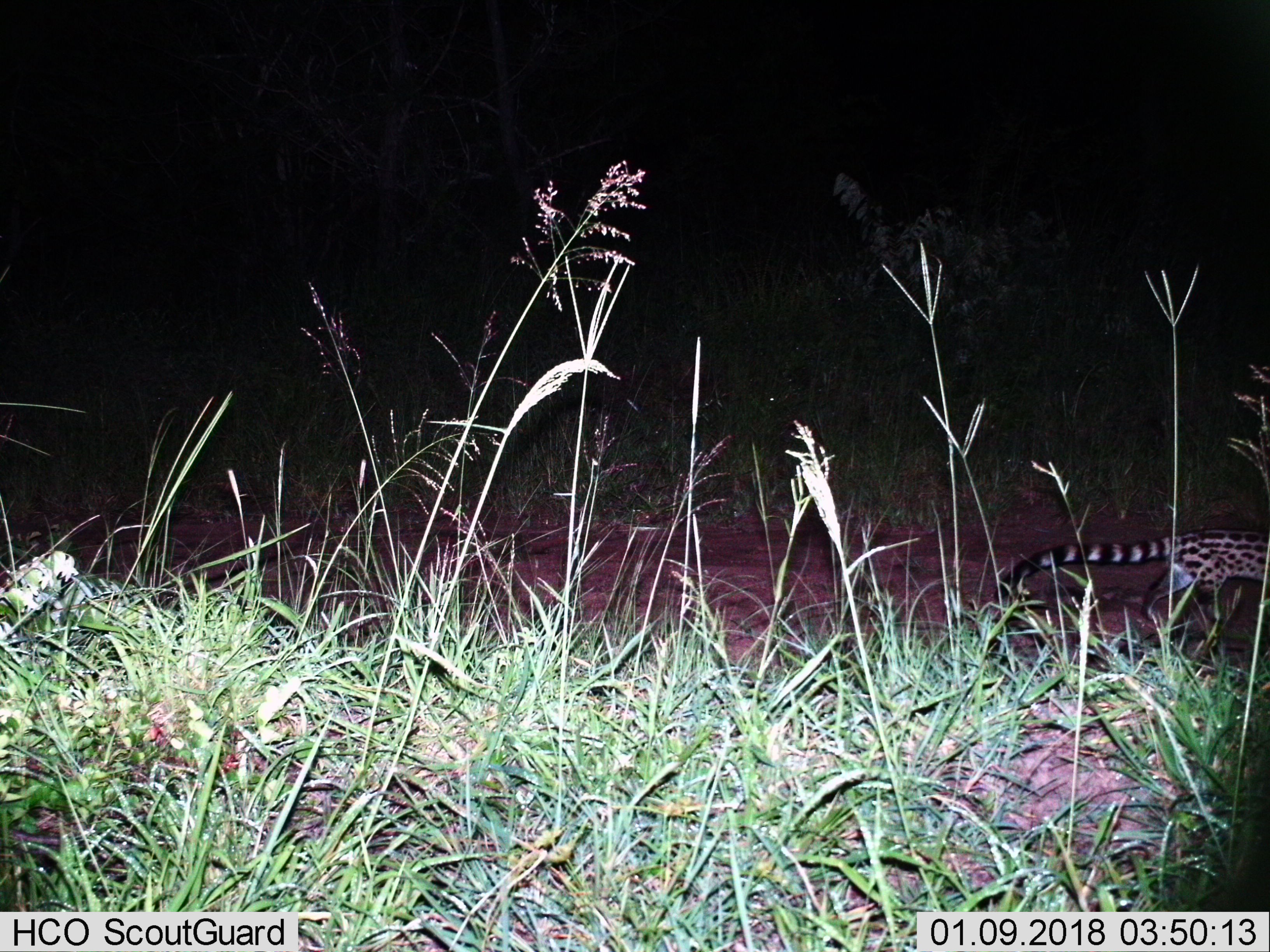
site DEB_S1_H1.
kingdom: Animalia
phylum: Chordata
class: Mammalia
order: Carnivora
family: Viverridae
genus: Genetta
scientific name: Genetta genetta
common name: small-spotted genet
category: genetcommonsmallspotted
Genetcommonsmallspotted (small-spotted genet) (Genetta genetta), count 1. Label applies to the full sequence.